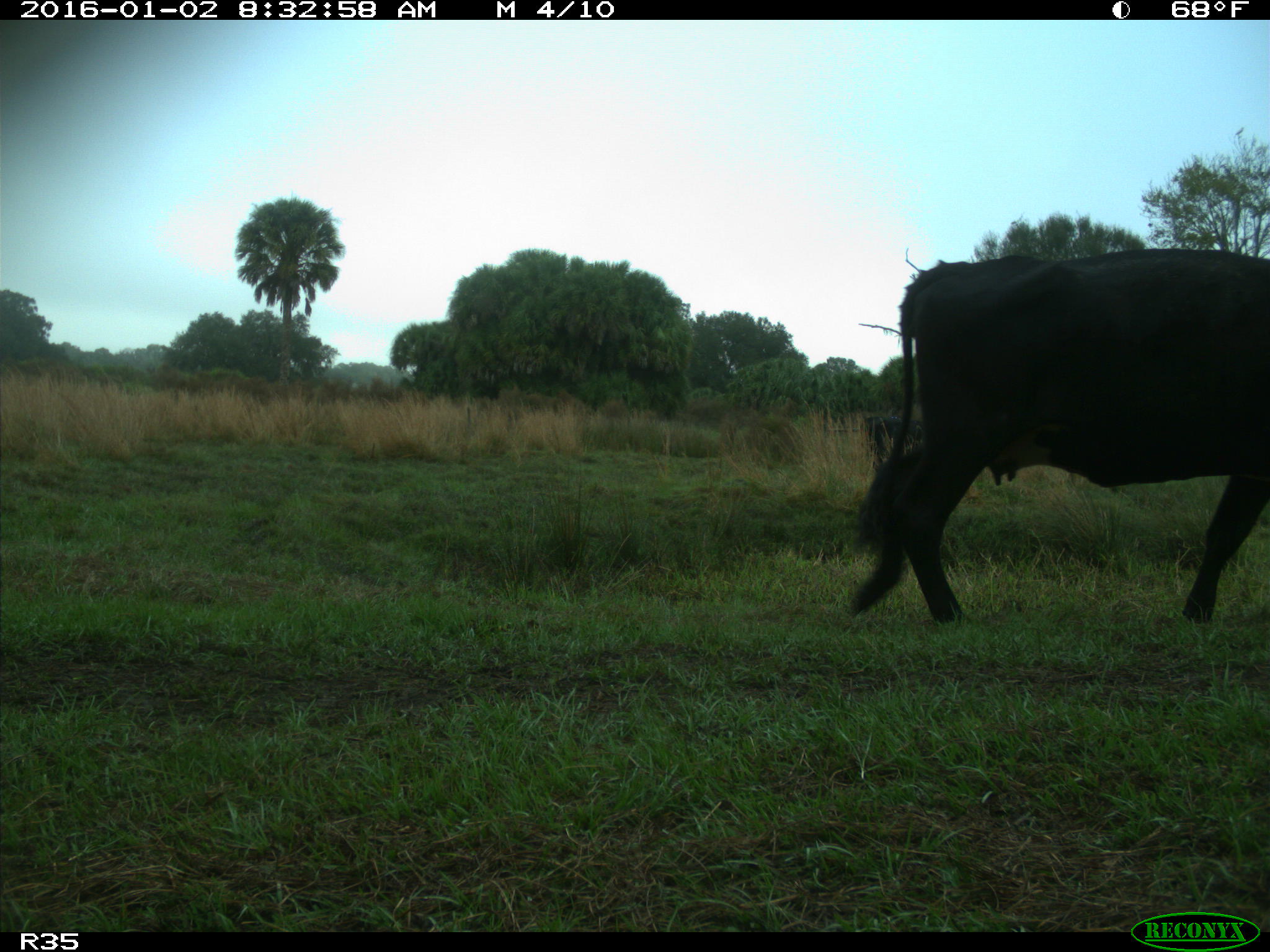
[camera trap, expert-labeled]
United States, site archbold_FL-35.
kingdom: Animalia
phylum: Chordata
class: Mammalia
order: Artiodactyla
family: Bovidae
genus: Bos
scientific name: Bos taurus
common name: domestic cow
Bos taurus (domestic cow).